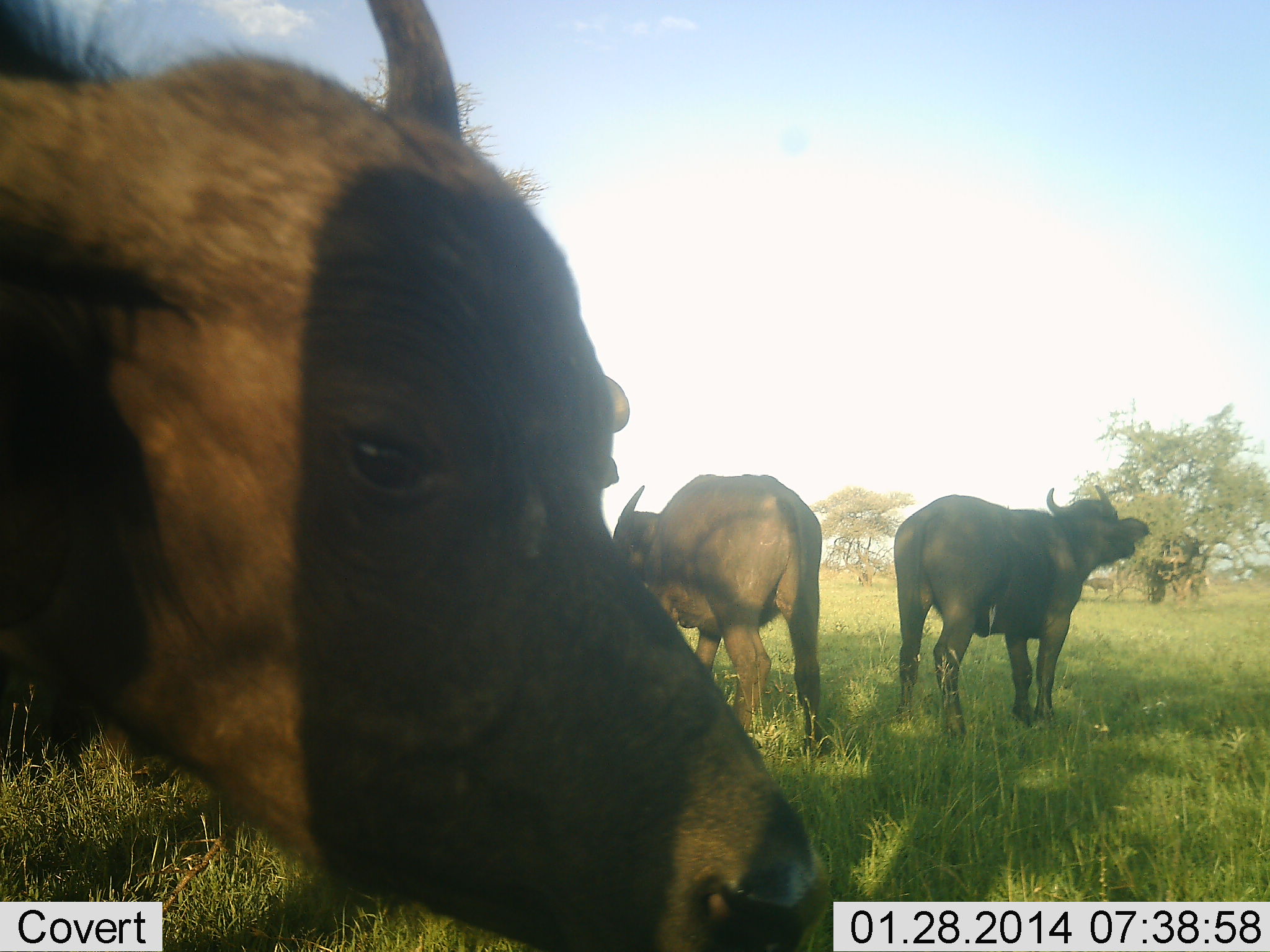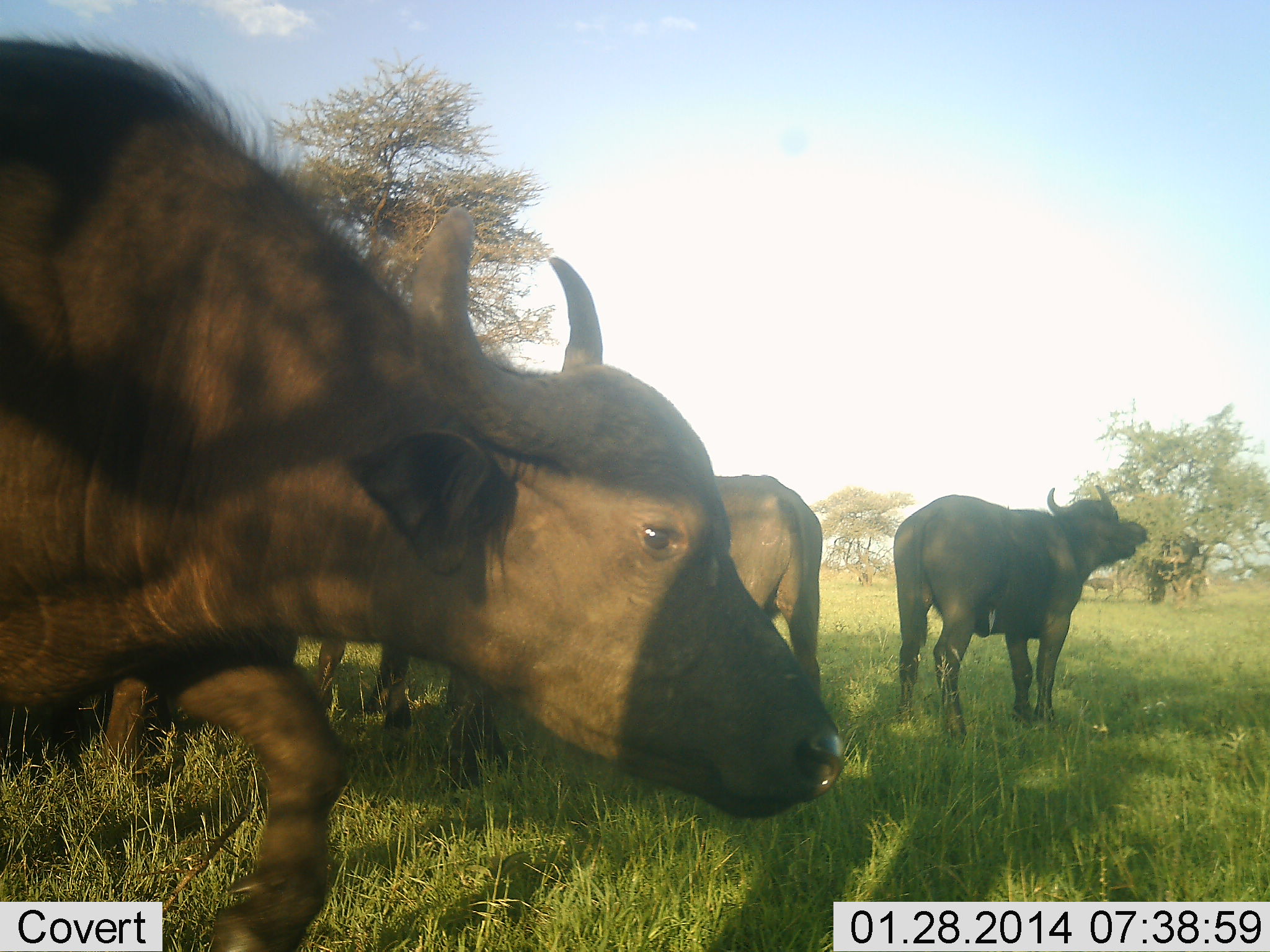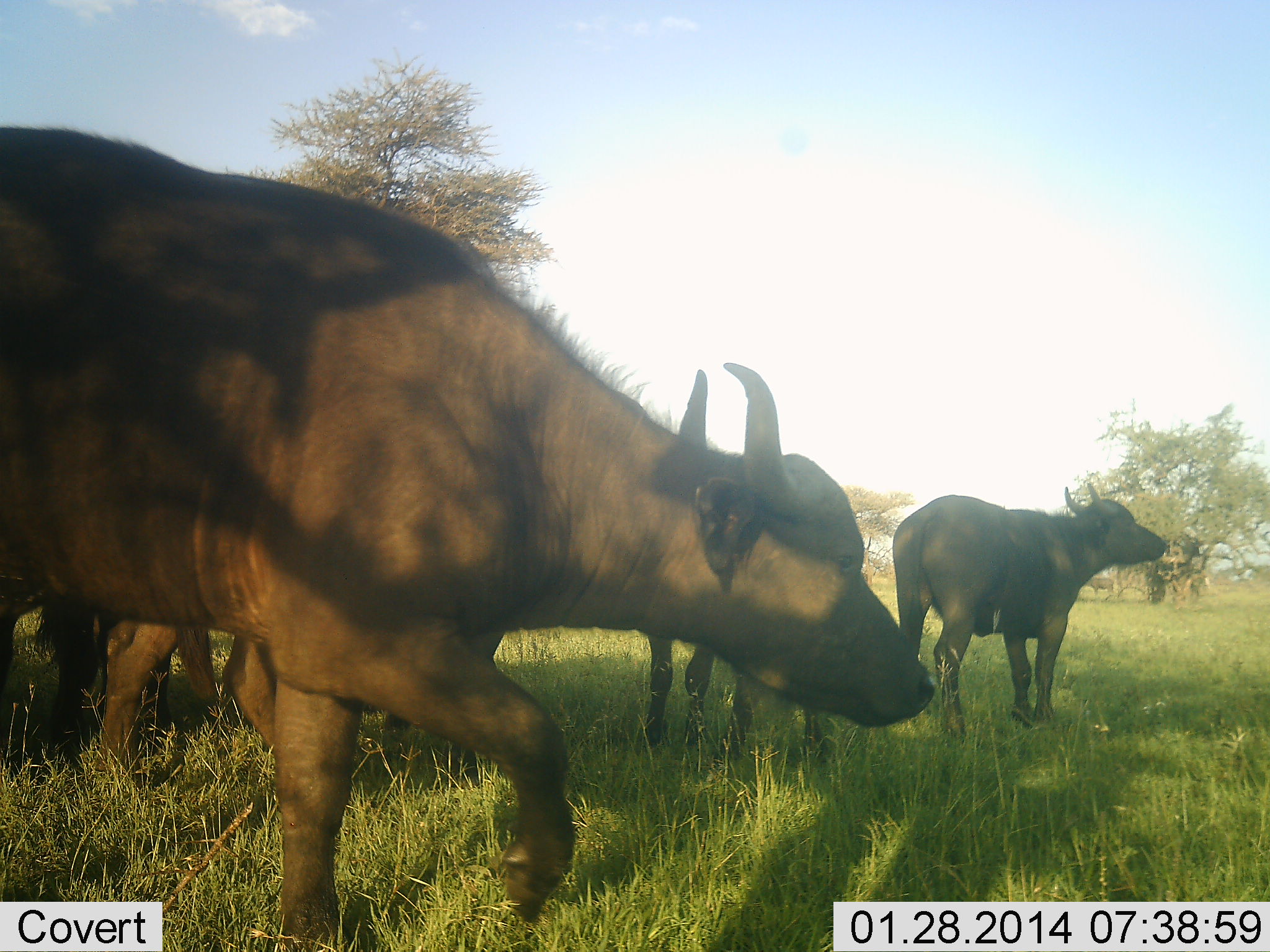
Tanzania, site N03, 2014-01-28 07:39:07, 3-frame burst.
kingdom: Animalia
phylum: Chordata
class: Mammalia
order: Artiodactyla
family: Bovidae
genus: Syncerus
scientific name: Syncerus caffer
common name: cape buffalo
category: buffalo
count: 4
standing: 90%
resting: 0%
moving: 50%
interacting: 0%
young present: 0%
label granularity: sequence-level